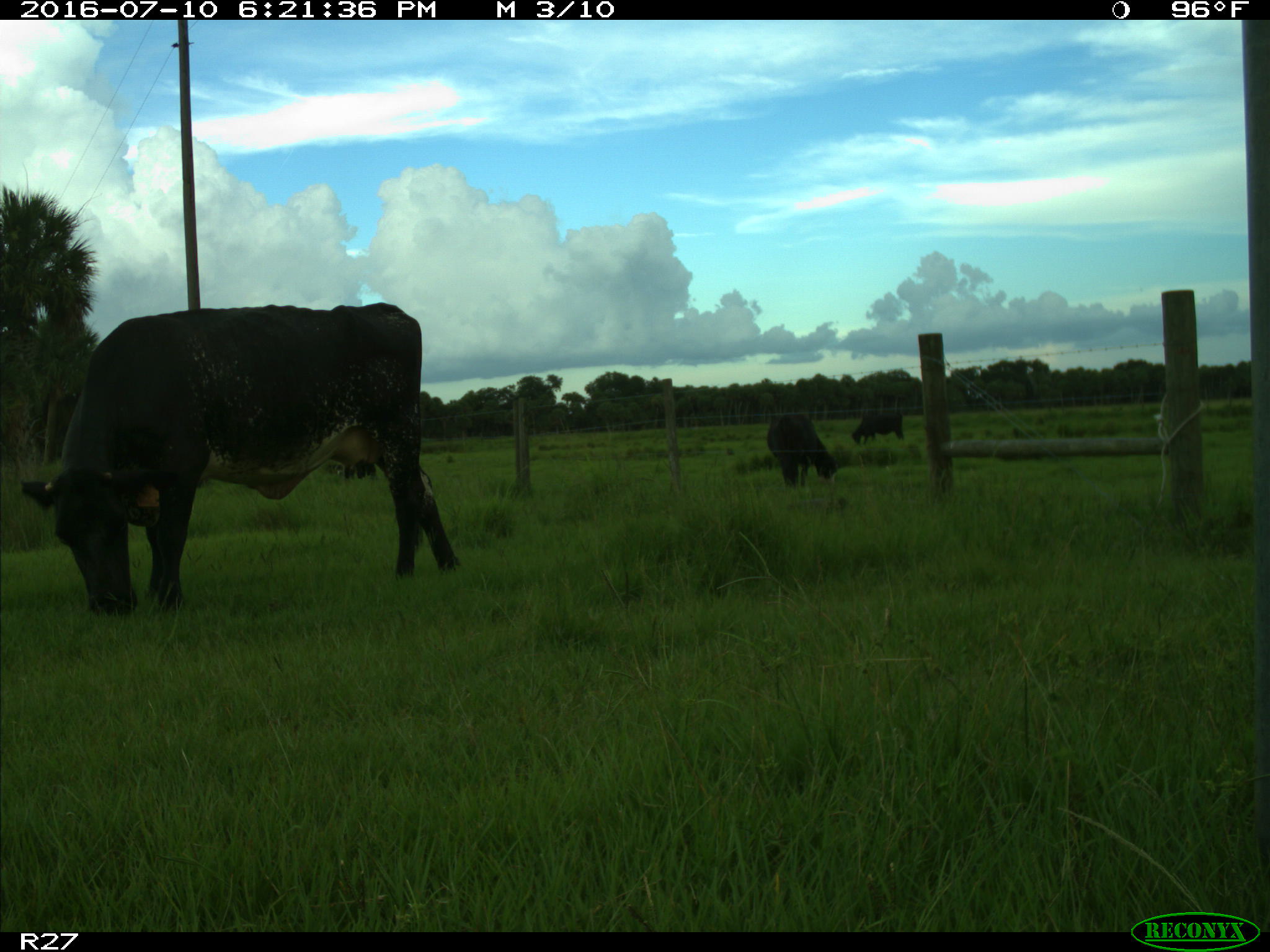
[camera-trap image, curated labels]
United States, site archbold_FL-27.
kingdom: Animalia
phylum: Chordata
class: Mammalia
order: Artiodactyla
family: Bovidae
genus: Bos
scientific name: Bos taurus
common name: domestic cow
Bos taurus (domestic cow).